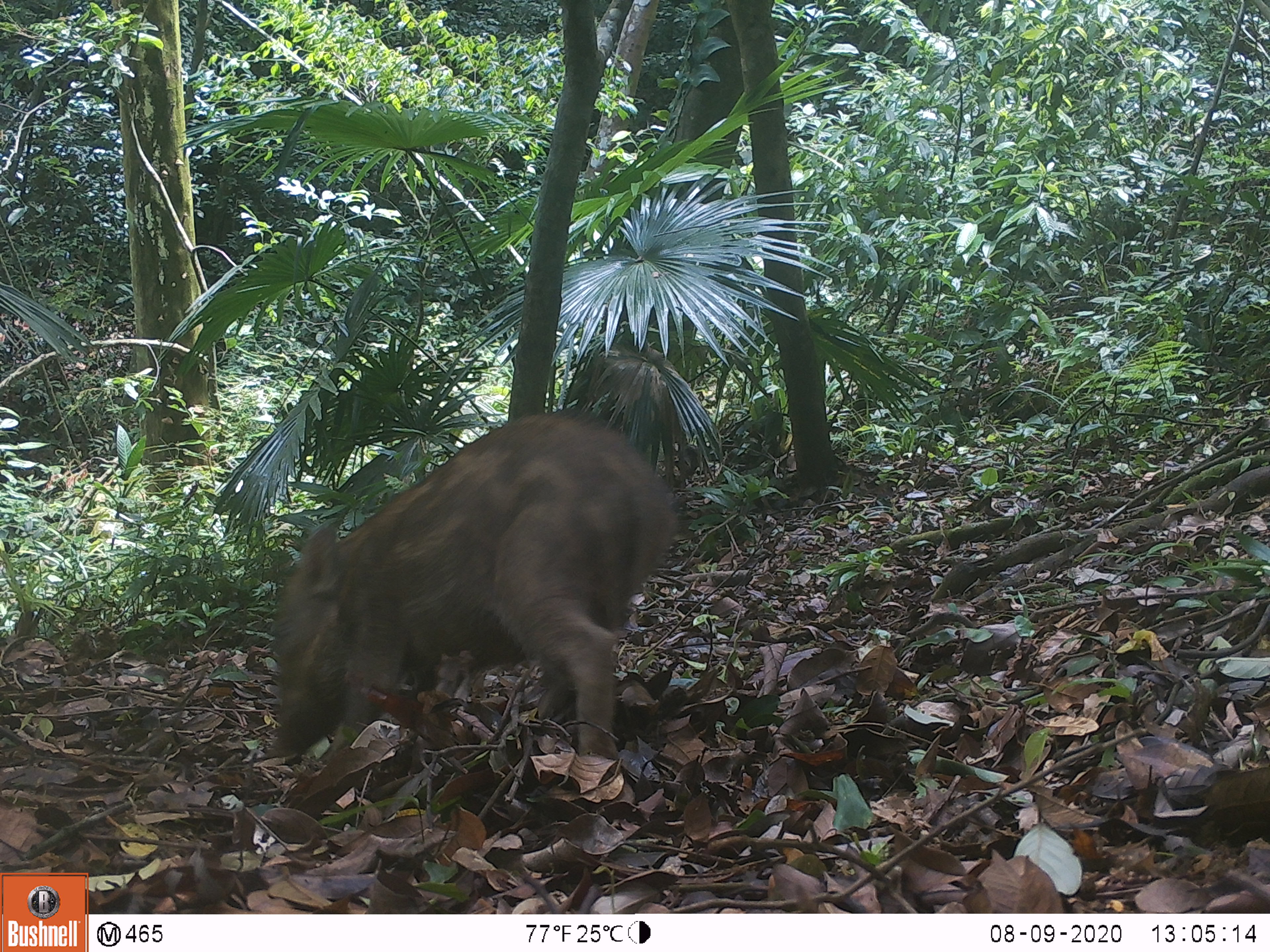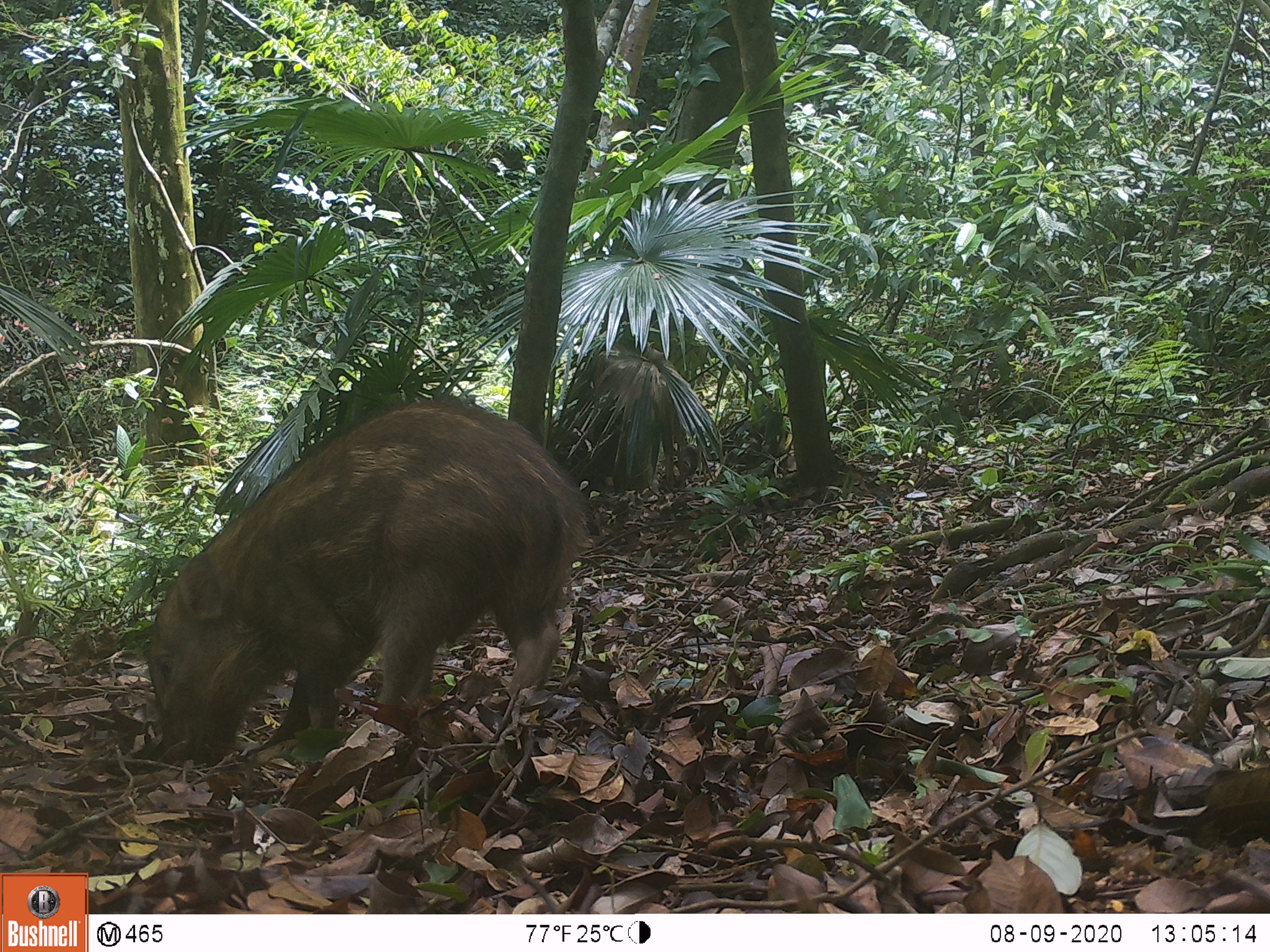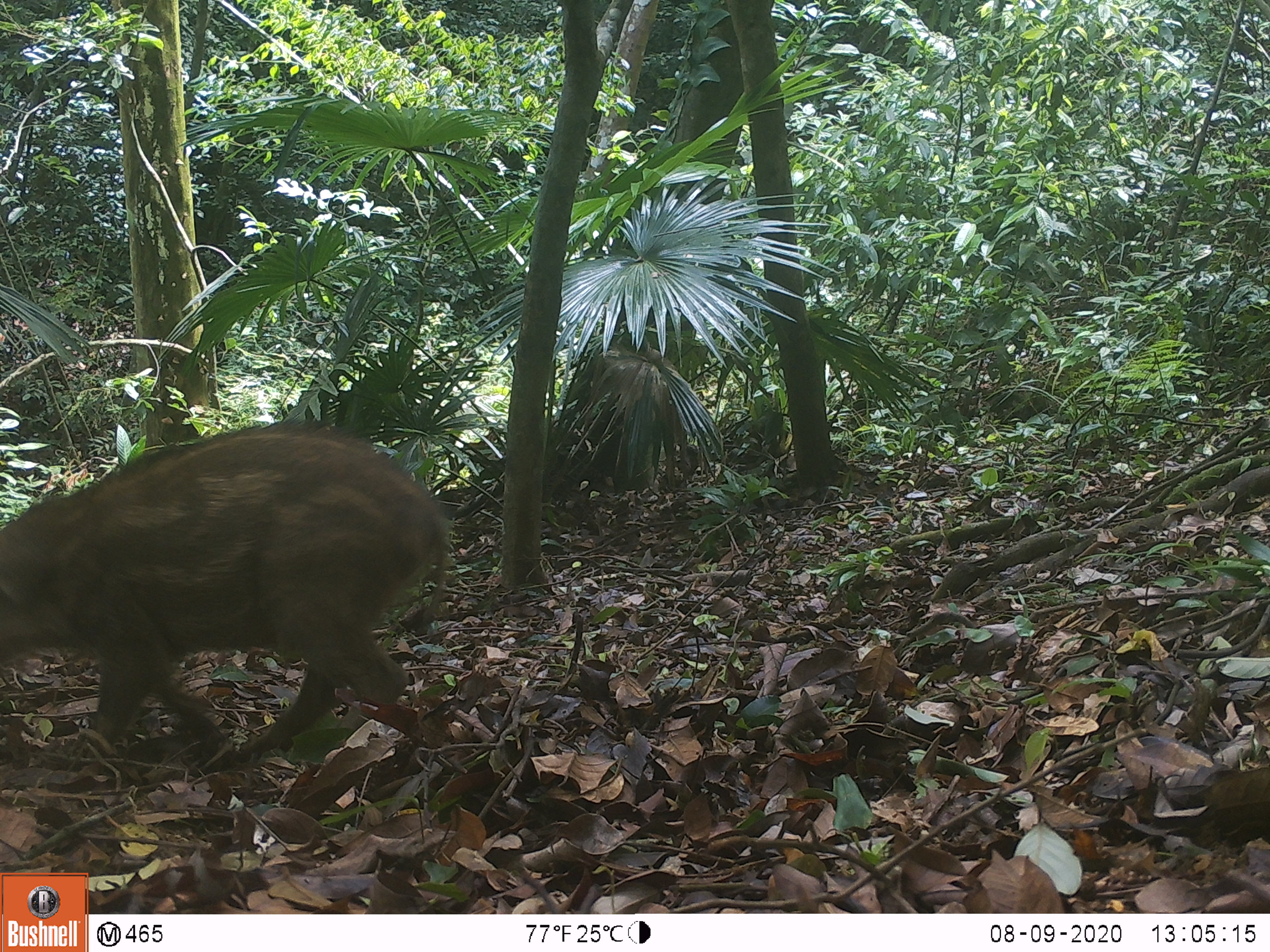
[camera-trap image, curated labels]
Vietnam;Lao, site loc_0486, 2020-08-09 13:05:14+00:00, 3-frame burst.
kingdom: Animalia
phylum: Chordata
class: Mammalia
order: Artiodactyla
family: Suidae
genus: Sus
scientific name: Sus scrofa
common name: eurasian wild pig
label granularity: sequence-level